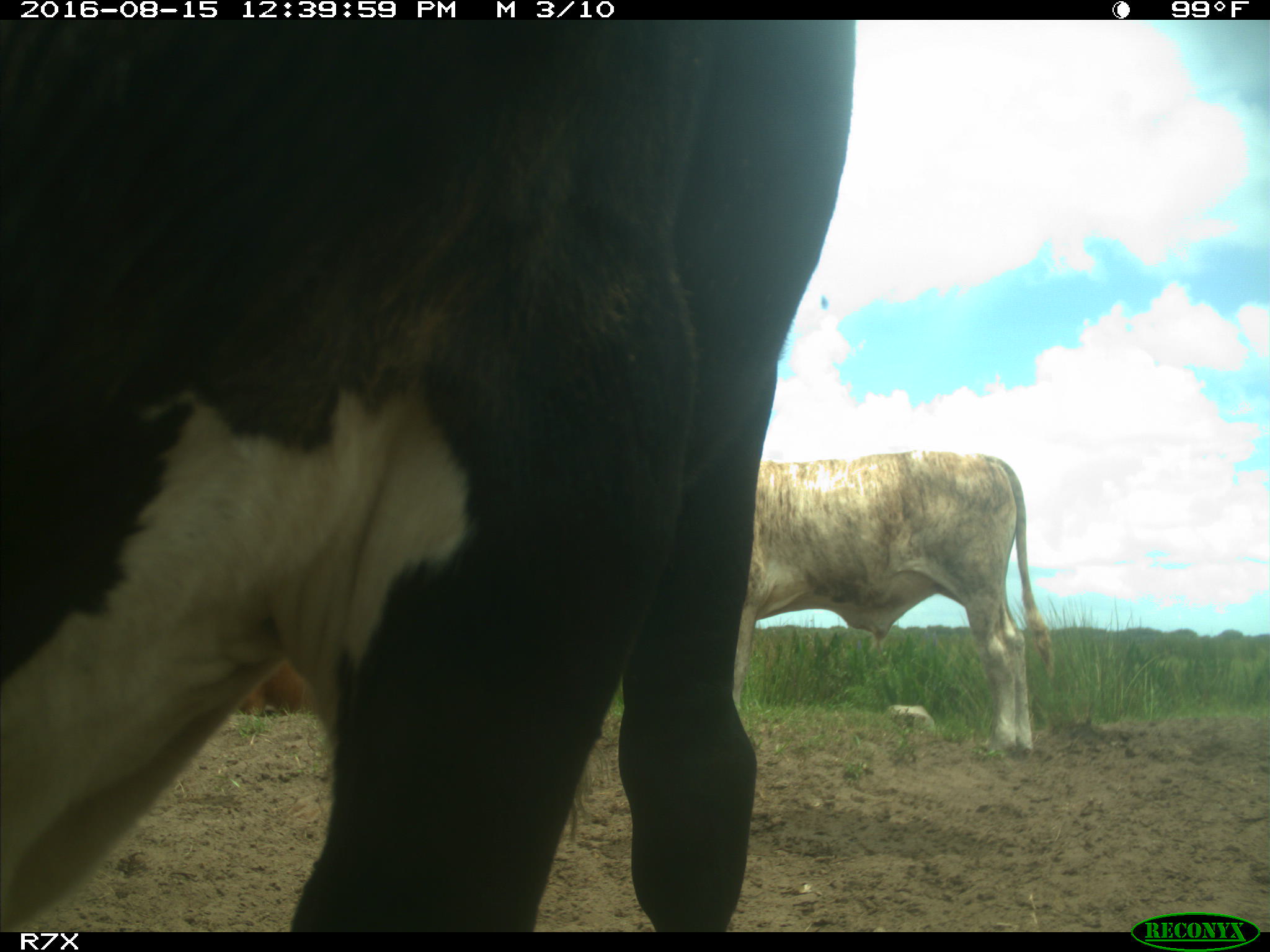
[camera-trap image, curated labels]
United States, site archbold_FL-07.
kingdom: Animalia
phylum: Chordata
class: Mammalia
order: Artiodactyla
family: Bovidae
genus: Bos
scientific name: Bos taurus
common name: domestic cow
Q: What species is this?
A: Bos taurus (domestic cow).